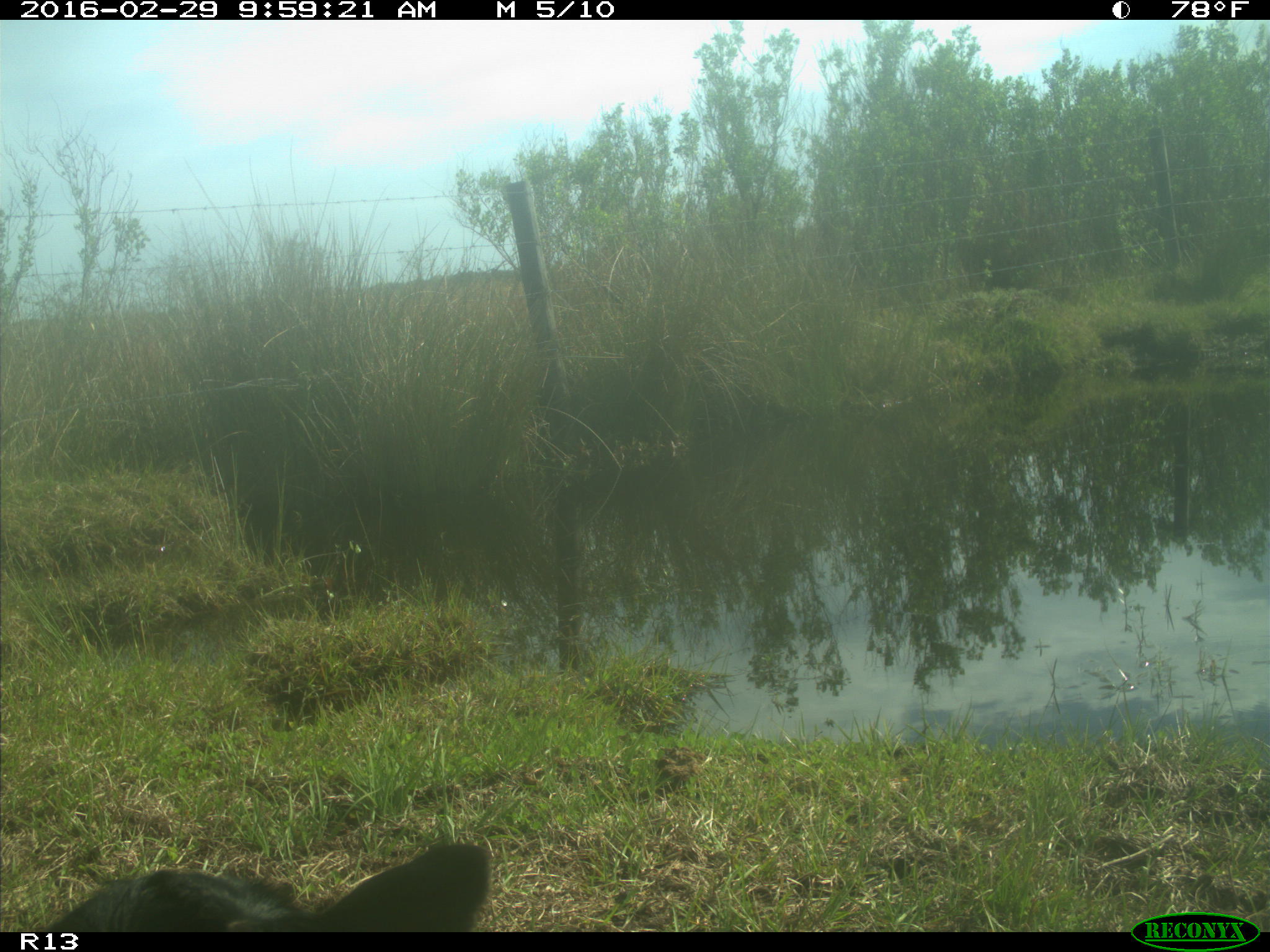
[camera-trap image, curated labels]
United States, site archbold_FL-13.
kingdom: Animalia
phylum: Chordata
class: Mammalia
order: Artiodactyla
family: Bovidae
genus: Bos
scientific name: Bos taurus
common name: domestic cow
Bos taurus (domestic cow).